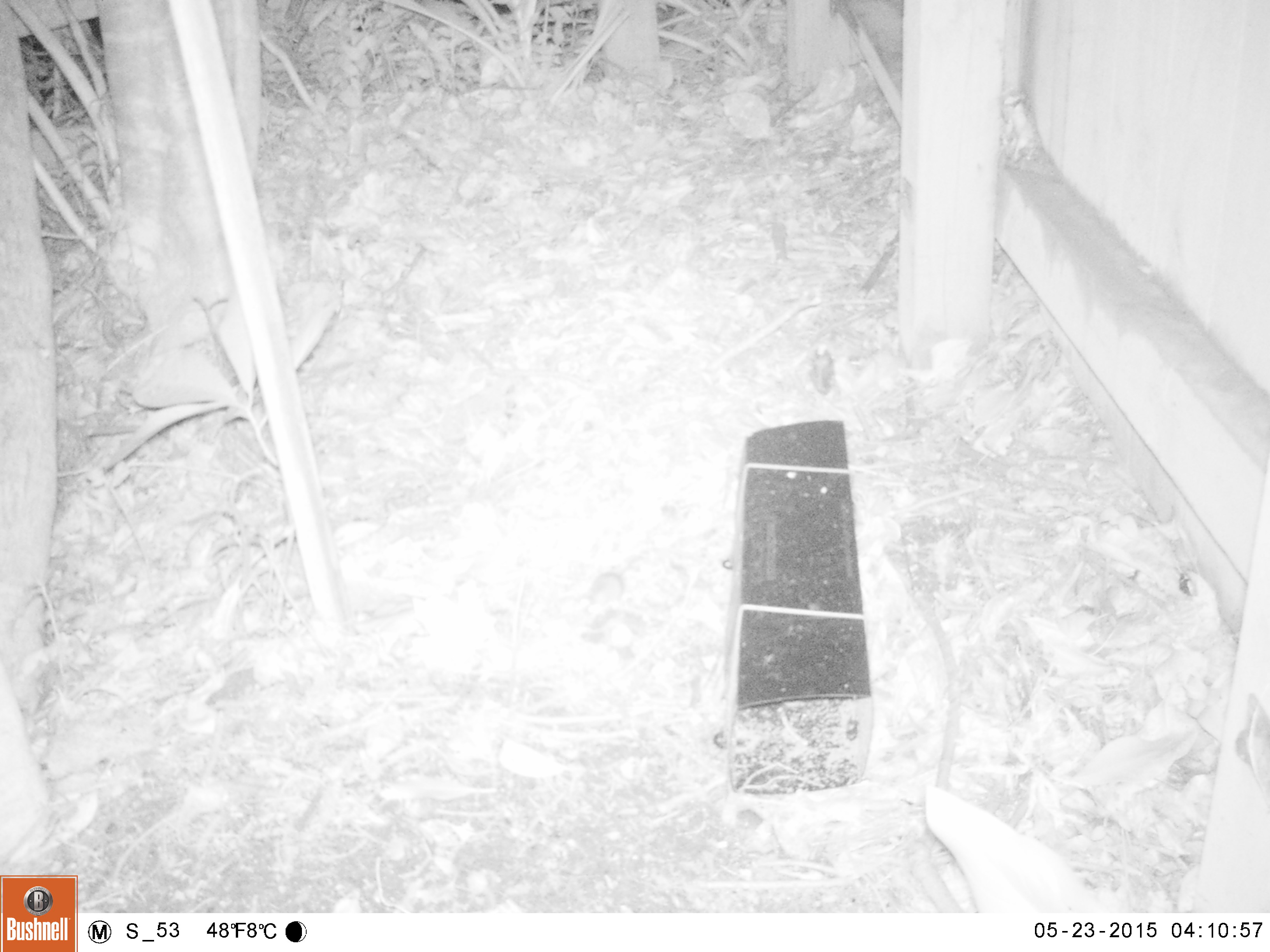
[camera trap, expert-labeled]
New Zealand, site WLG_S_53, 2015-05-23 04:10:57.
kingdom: Animalia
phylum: Chordata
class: Mammalia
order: Rodentia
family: Muridae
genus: Mus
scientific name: Mus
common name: mouse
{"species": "mouse (Mus)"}